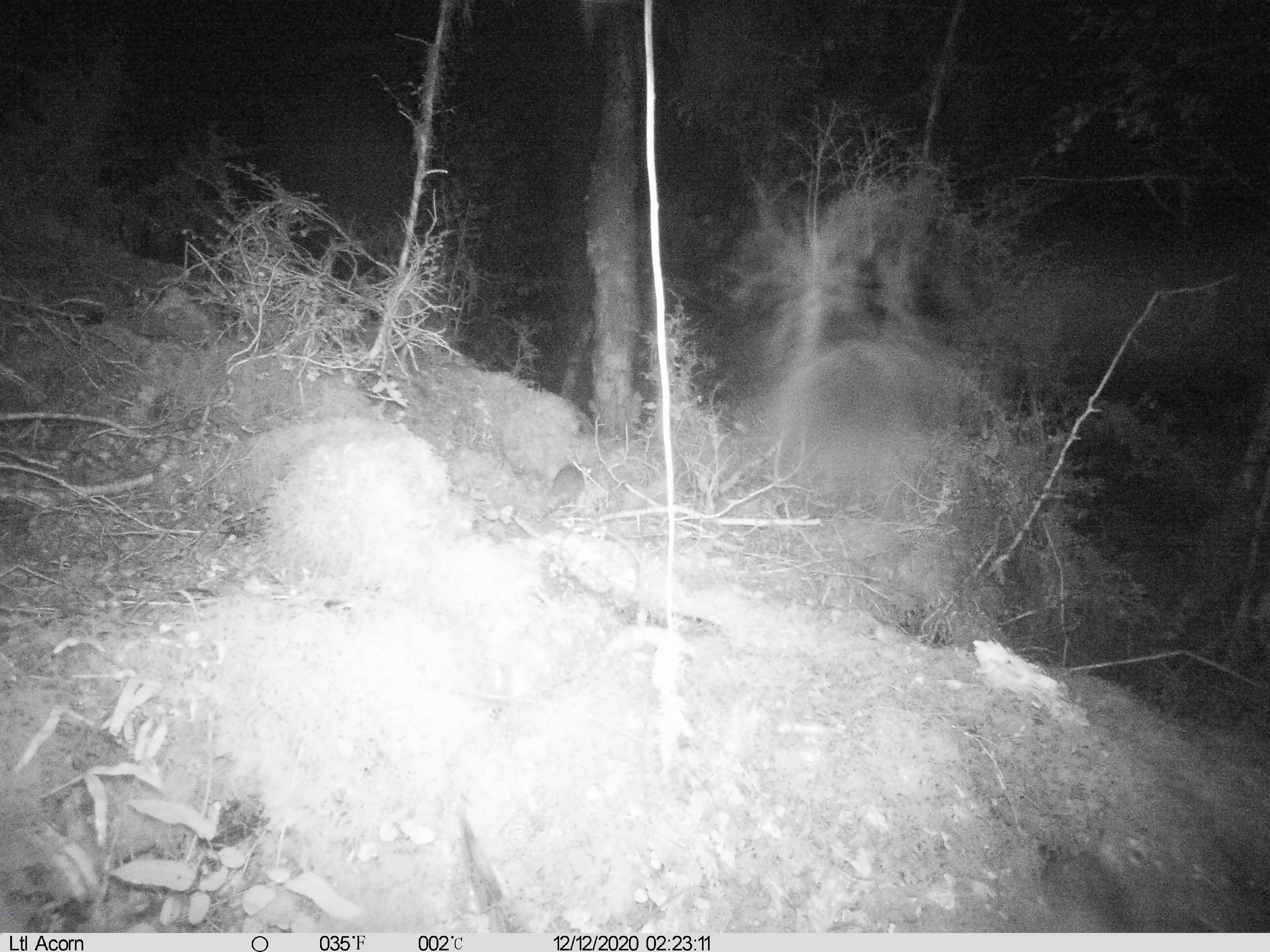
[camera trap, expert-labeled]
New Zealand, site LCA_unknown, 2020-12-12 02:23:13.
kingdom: Animalia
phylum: Chordata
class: Mammalia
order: Rodentia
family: Muridae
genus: Rattus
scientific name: Rattus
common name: rat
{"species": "rat (Rattus)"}